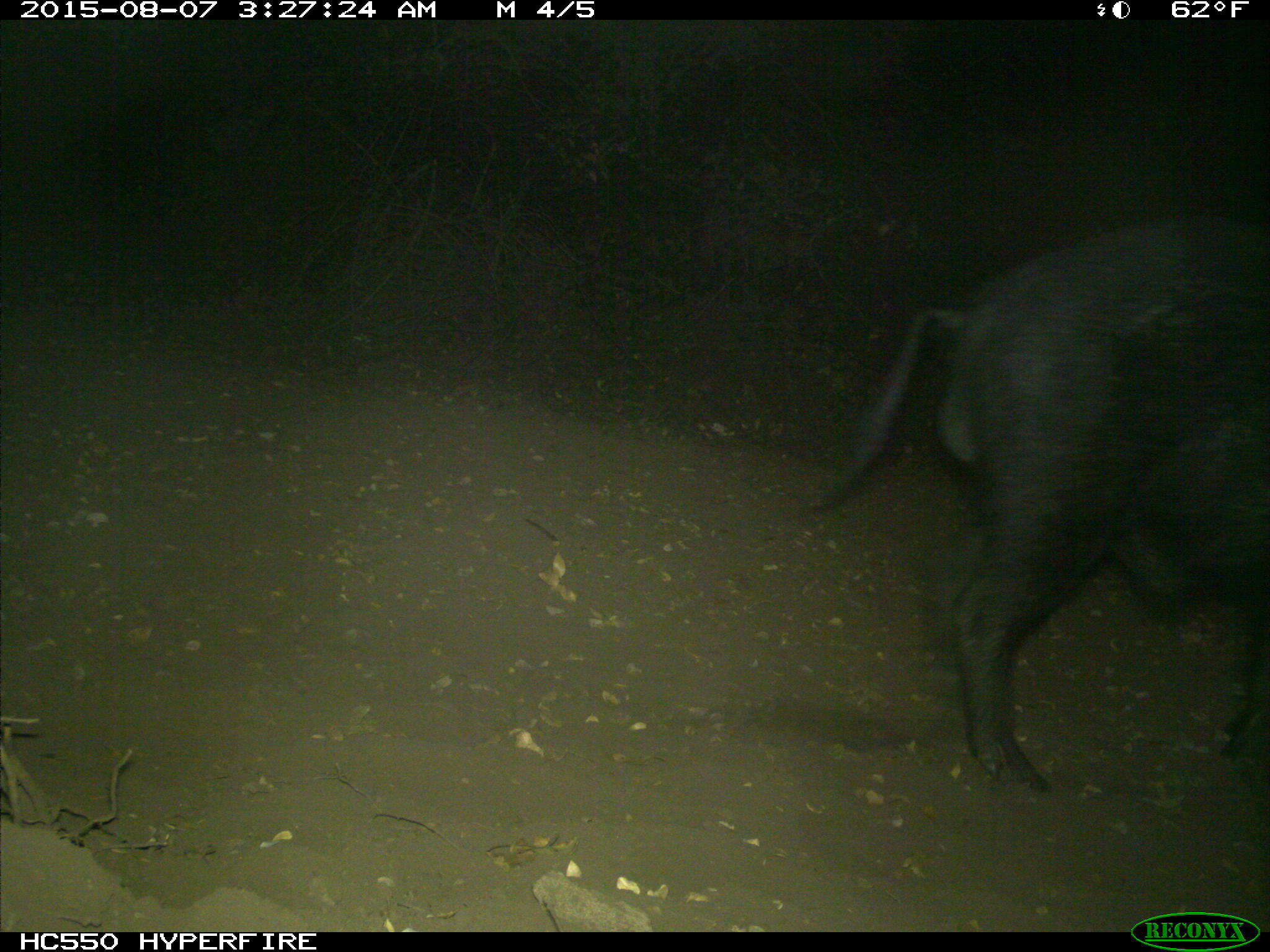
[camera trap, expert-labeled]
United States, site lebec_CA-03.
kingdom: Animalia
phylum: Chordata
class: Mammalia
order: Artiodactyla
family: Suidae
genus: Sus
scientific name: Sus scrofa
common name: wild boar